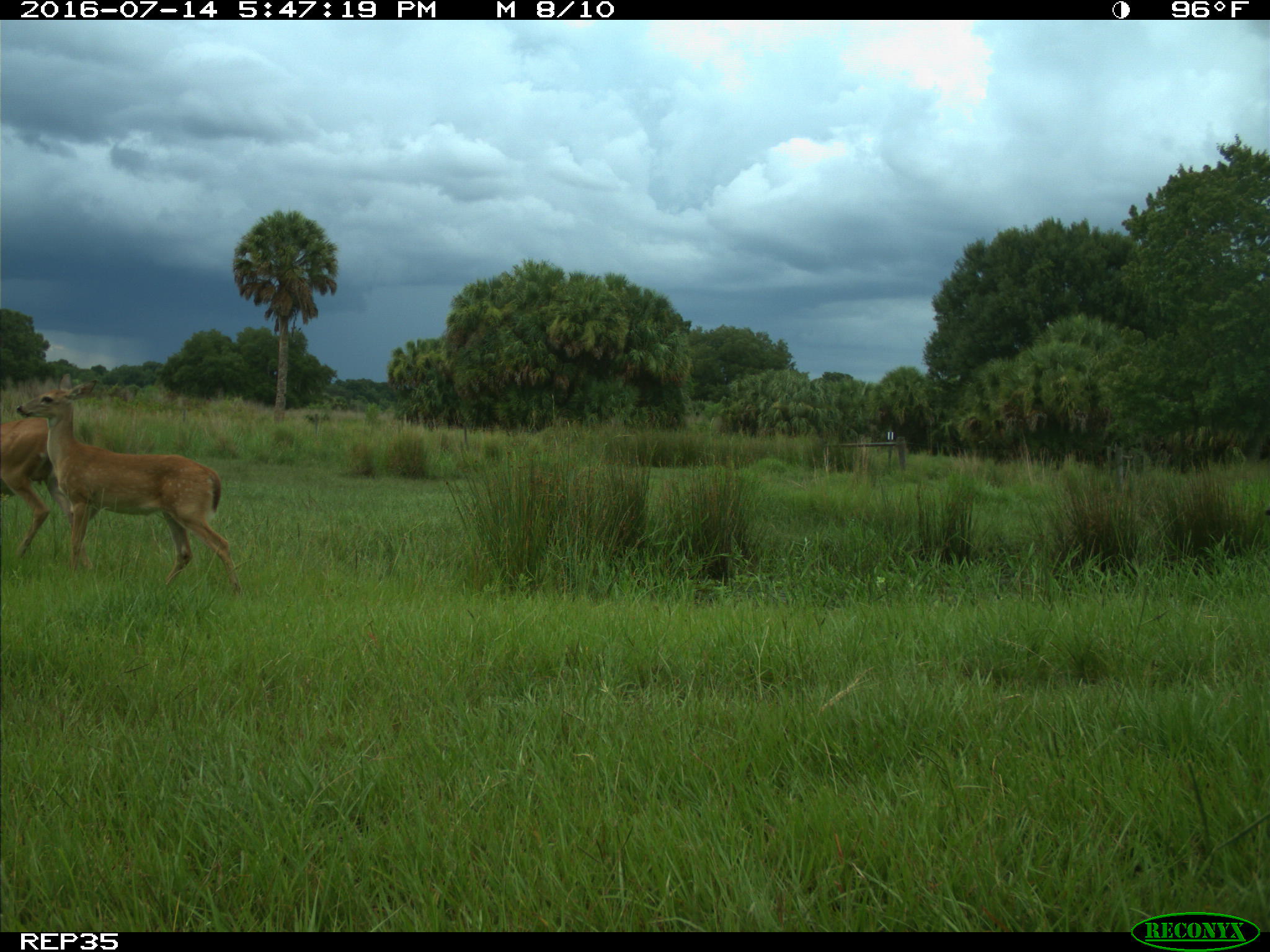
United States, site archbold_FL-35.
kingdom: Animalia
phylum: Chordata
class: Mammalia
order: Artiodactyla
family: Cervidae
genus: Odocoileus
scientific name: Odocoileus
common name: deer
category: unidentified deer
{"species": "unidentified deer (deer) (Odocoileus)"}